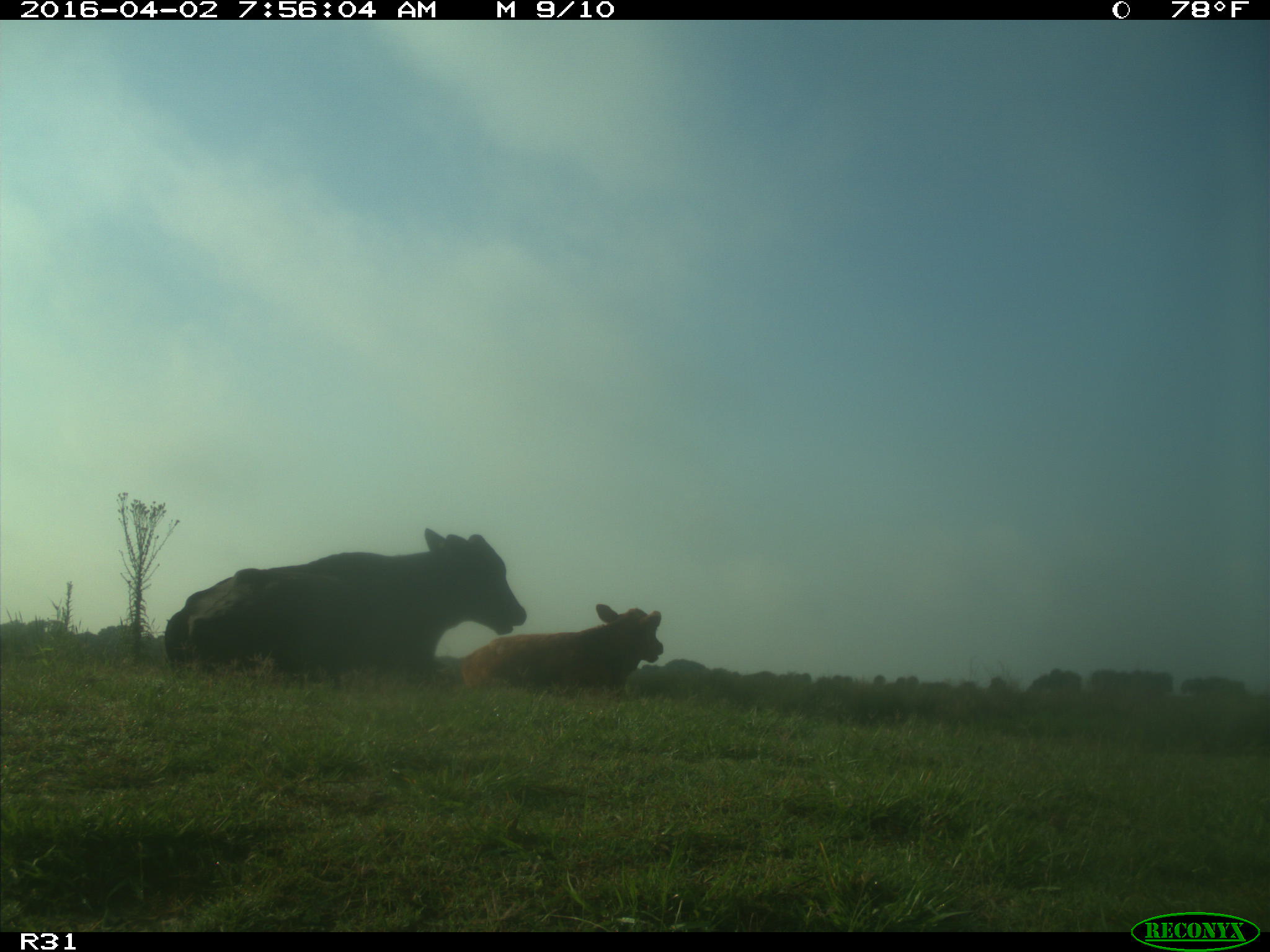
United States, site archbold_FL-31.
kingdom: Animalia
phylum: Chordata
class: Mammalia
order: Artiodactyla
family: Bovidae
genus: Bos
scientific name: Bos taurus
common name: domestic cow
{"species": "Bos taurus (domestic cow)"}